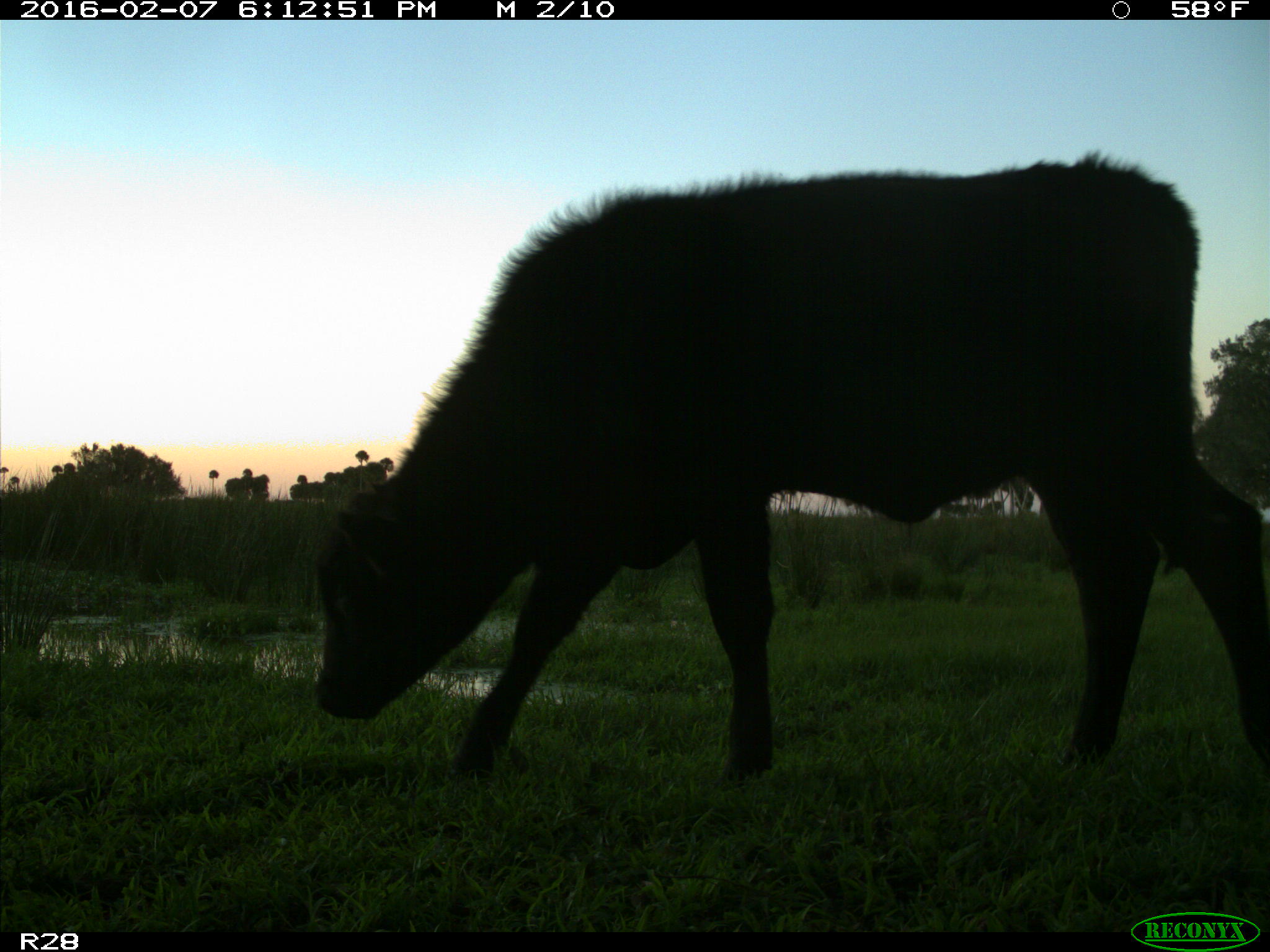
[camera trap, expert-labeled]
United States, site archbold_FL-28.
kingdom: Animalia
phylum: Chordata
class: Mammalia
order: Artiodactyla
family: Bovidae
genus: Bos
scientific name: Bos taurus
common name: domestic cow